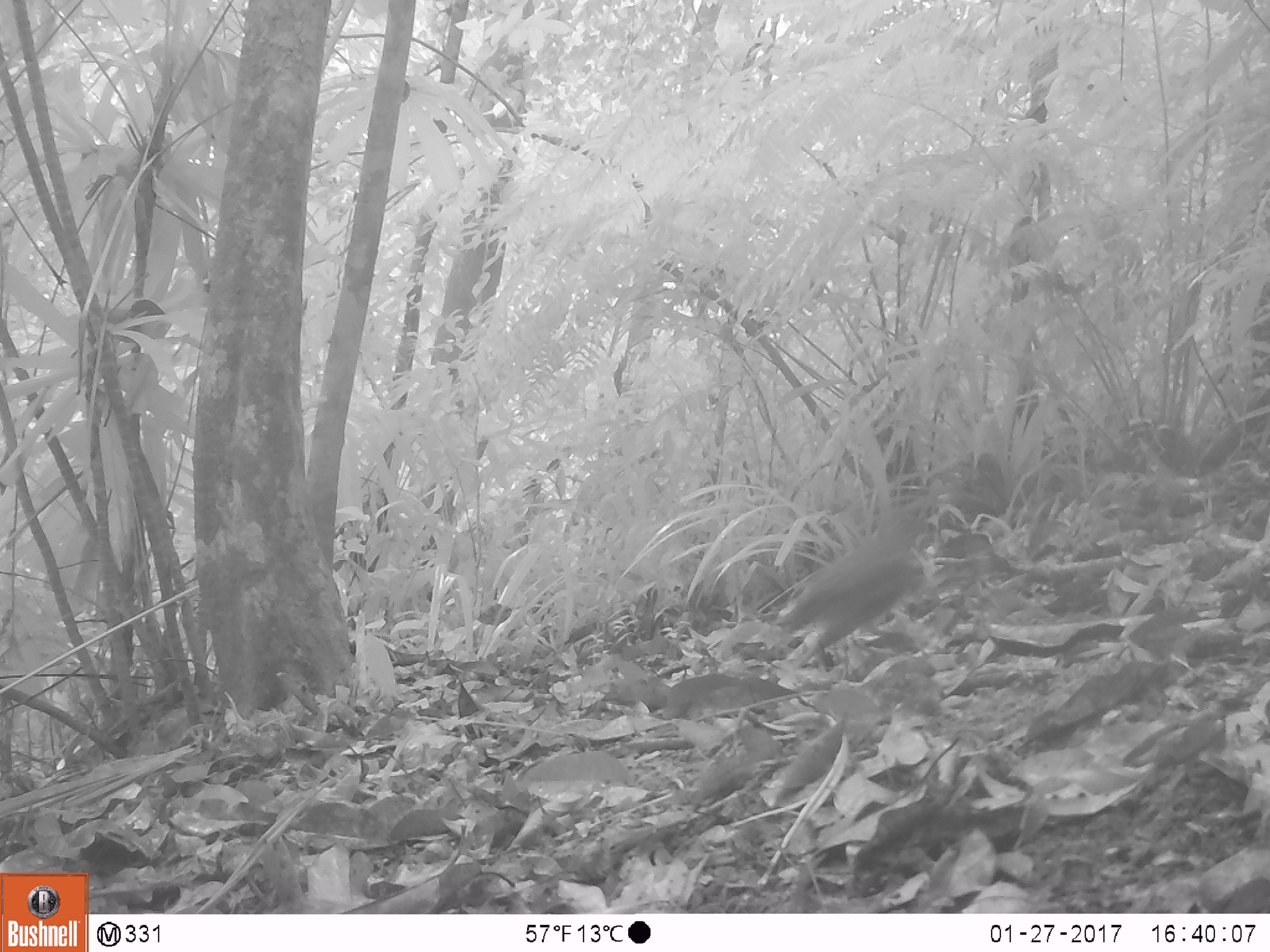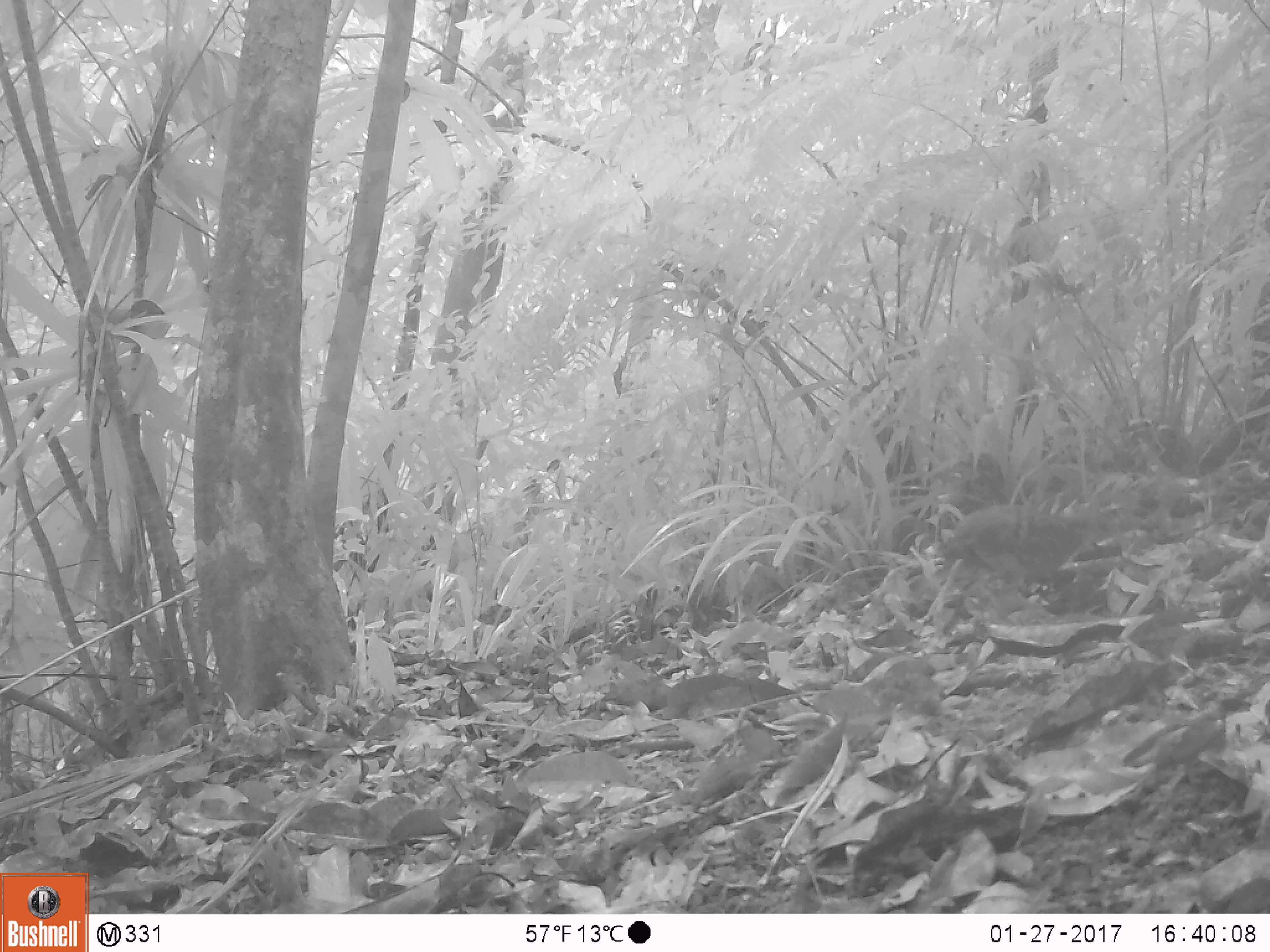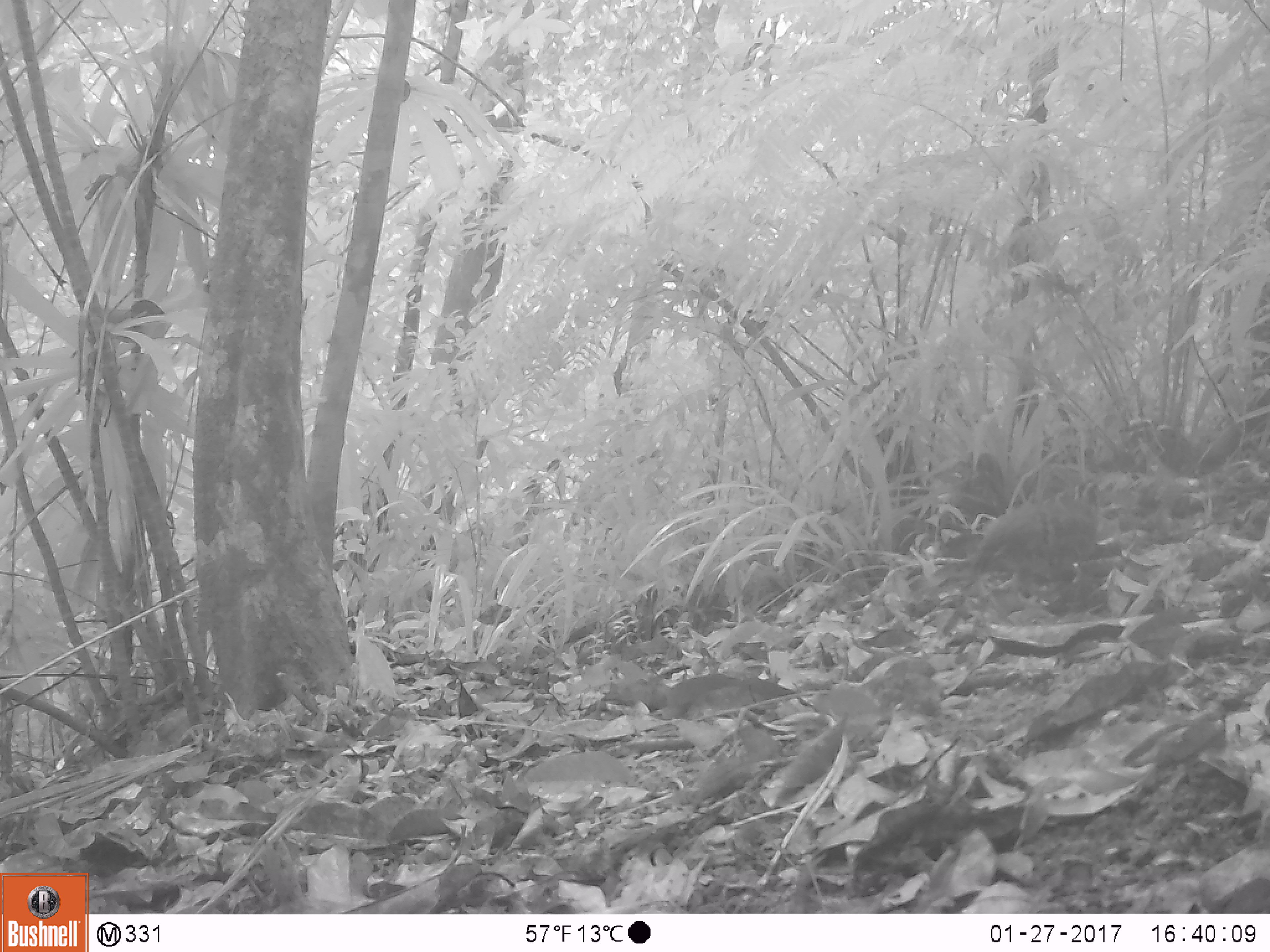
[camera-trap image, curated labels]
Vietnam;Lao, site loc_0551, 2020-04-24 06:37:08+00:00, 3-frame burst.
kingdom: Animalia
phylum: Chordata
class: Aves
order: Galliformes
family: Phasianidae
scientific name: Phasianidae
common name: partridge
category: unidentified partridge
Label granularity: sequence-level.